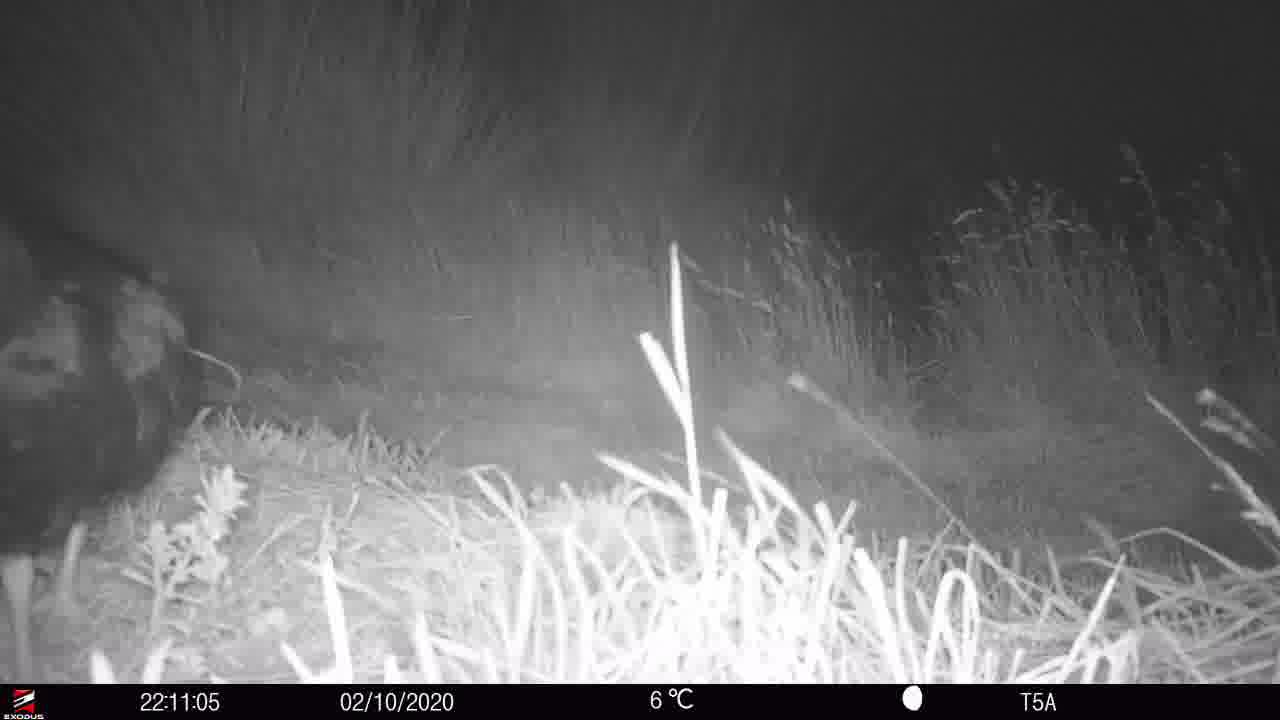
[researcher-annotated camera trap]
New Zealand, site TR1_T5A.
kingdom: Animalia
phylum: Chordata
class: Aves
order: Gruiformes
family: Rallidae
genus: Porphyrio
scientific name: Porphyrio mantelli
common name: takahe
Takahe (Porphyrio mantelli).